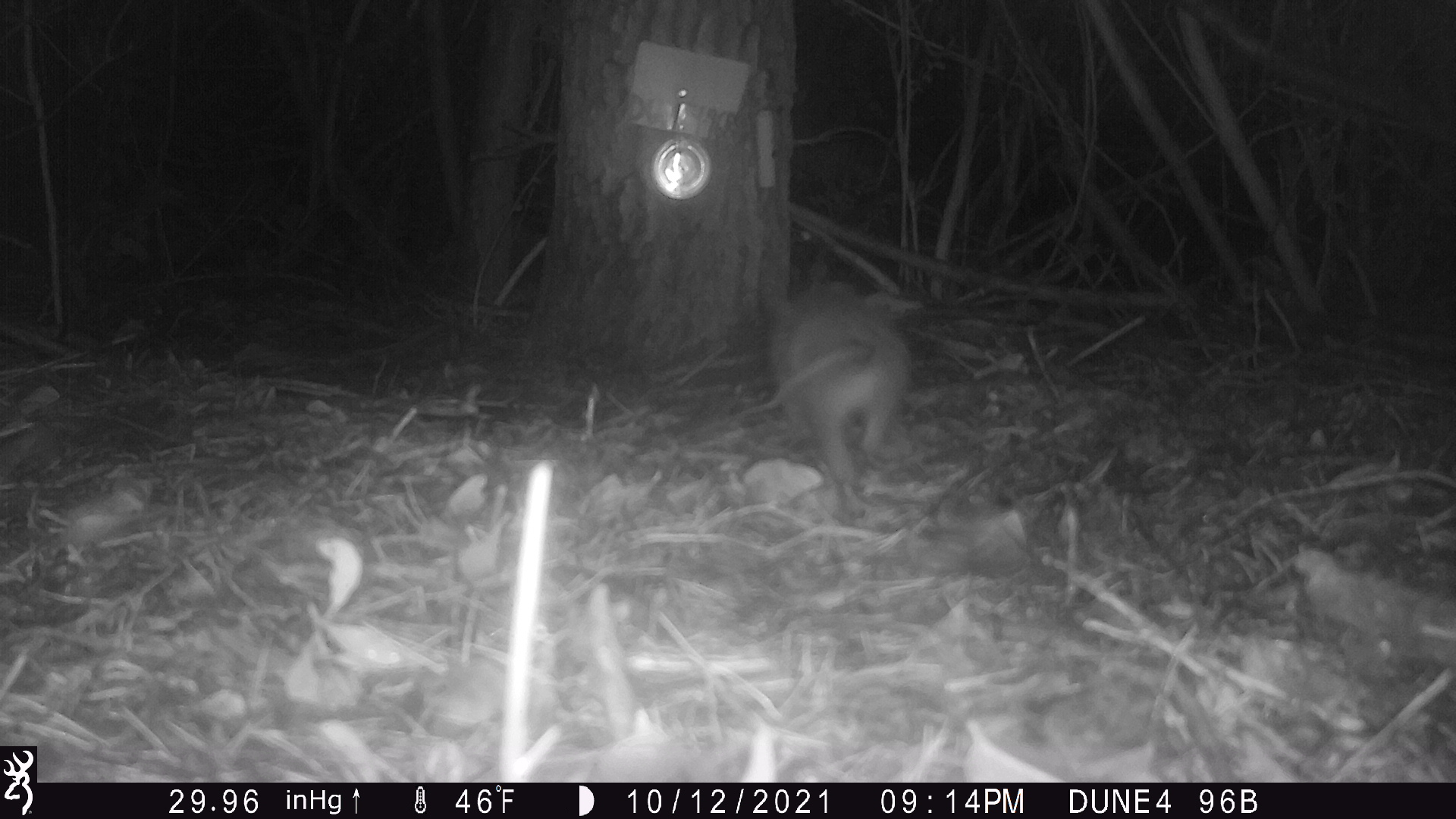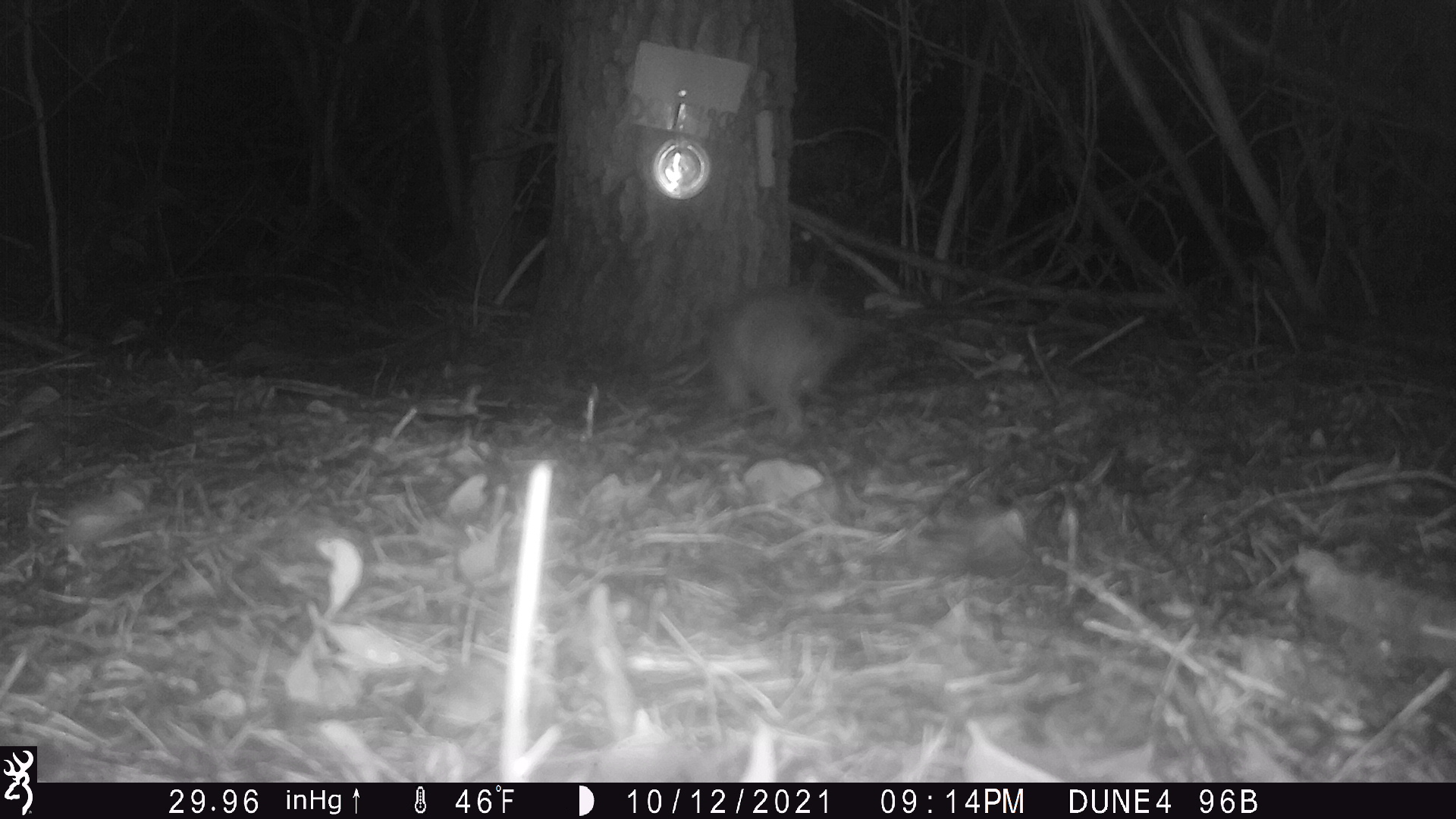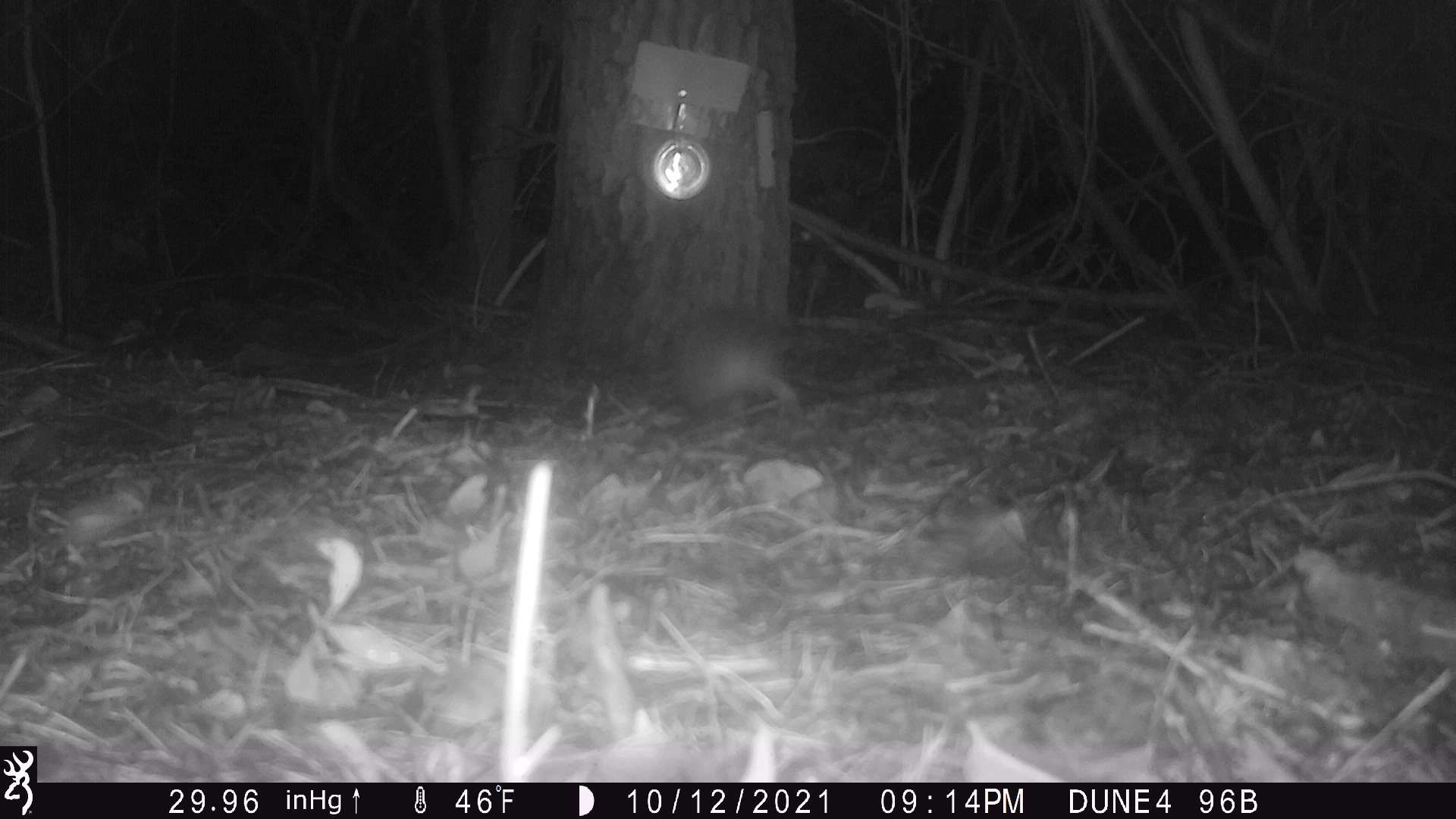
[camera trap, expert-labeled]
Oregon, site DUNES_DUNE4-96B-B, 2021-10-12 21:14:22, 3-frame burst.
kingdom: Animalia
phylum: Chordata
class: Mammalia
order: Didelphimorphia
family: Didelphidae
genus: Didelphis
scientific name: Didelphis virginiana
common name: virginia opossum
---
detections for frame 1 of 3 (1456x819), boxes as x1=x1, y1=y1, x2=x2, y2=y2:
virginia opossum: x1=745, y1=262, x2=920, y2=496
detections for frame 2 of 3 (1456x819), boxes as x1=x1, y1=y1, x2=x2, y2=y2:
virginia opossum: x1=675, y1=260, x2=867, y2=446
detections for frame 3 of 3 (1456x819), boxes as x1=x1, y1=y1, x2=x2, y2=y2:
virginia opossum: x1=655, y1=292, x2=807, y2=429